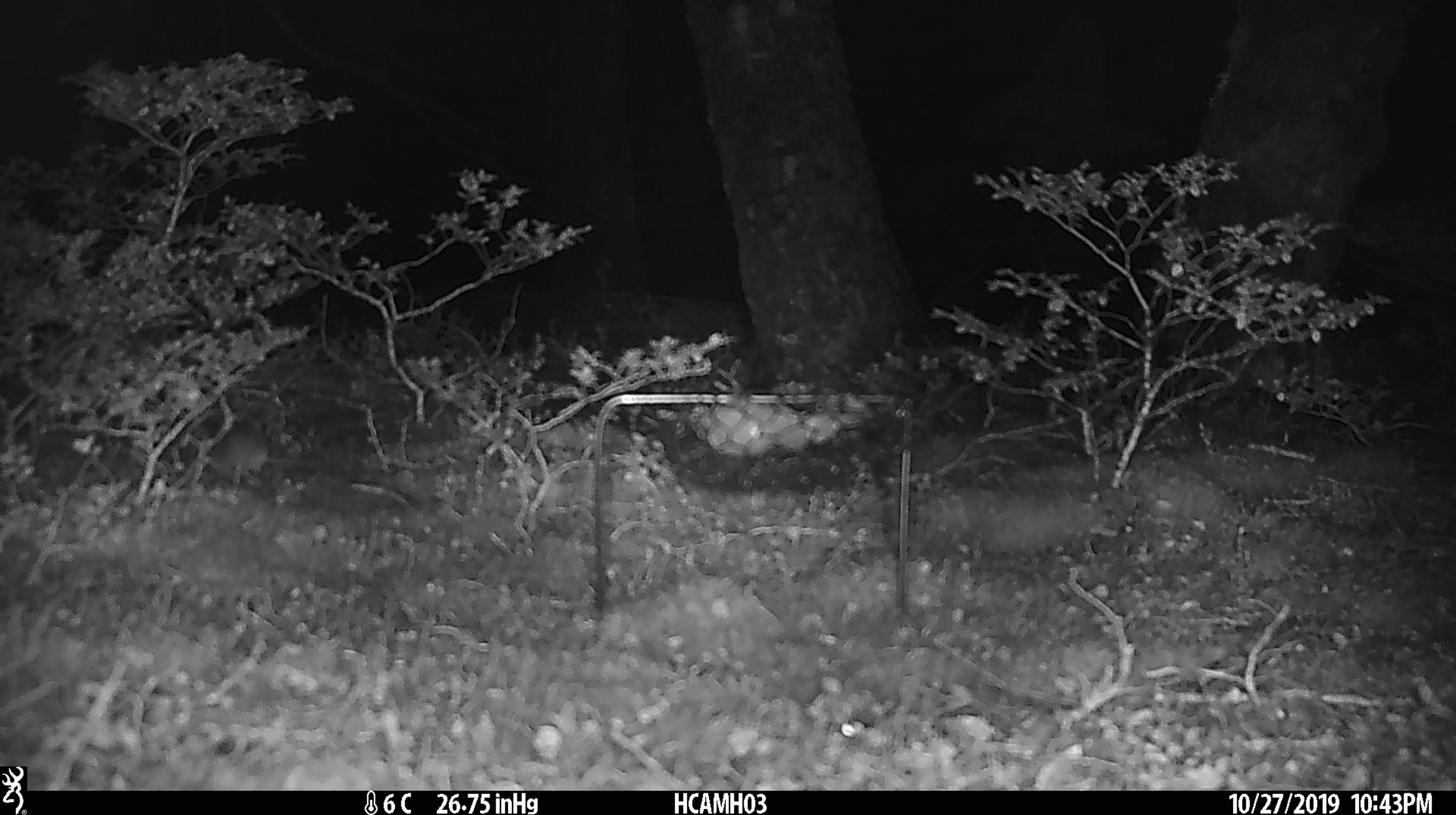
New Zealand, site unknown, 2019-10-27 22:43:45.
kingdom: Animalia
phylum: Chordata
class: Mammalia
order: Rodentia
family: Muridae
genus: Mus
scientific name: Mus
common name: mouse